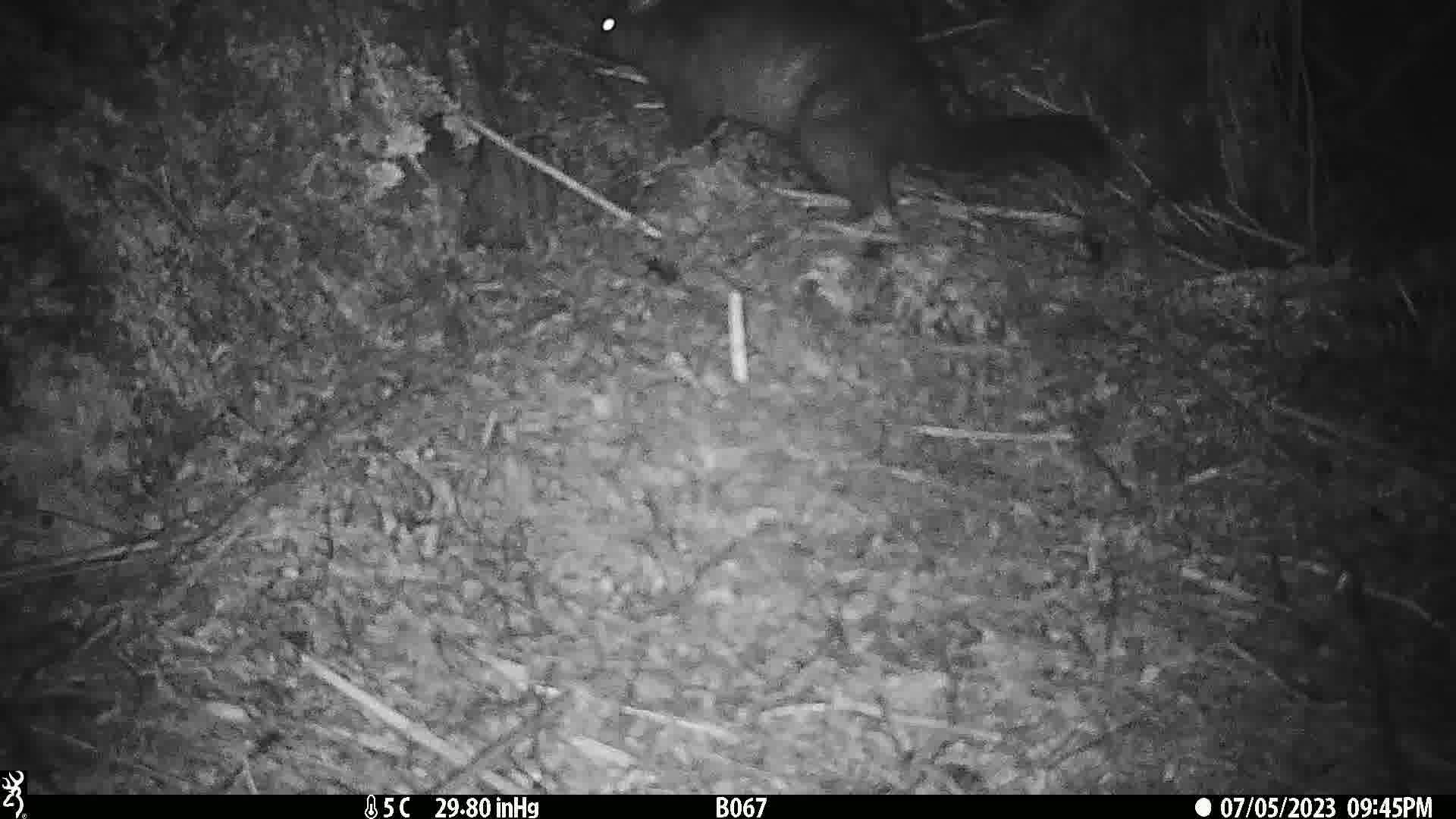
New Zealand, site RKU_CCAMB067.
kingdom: Animalia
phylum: Chordata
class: Mammalia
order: Diprotodontia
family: Phalangeridae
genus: Trichosurus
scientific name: Trichosurus vulpecula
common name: common brushtail possum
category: possum